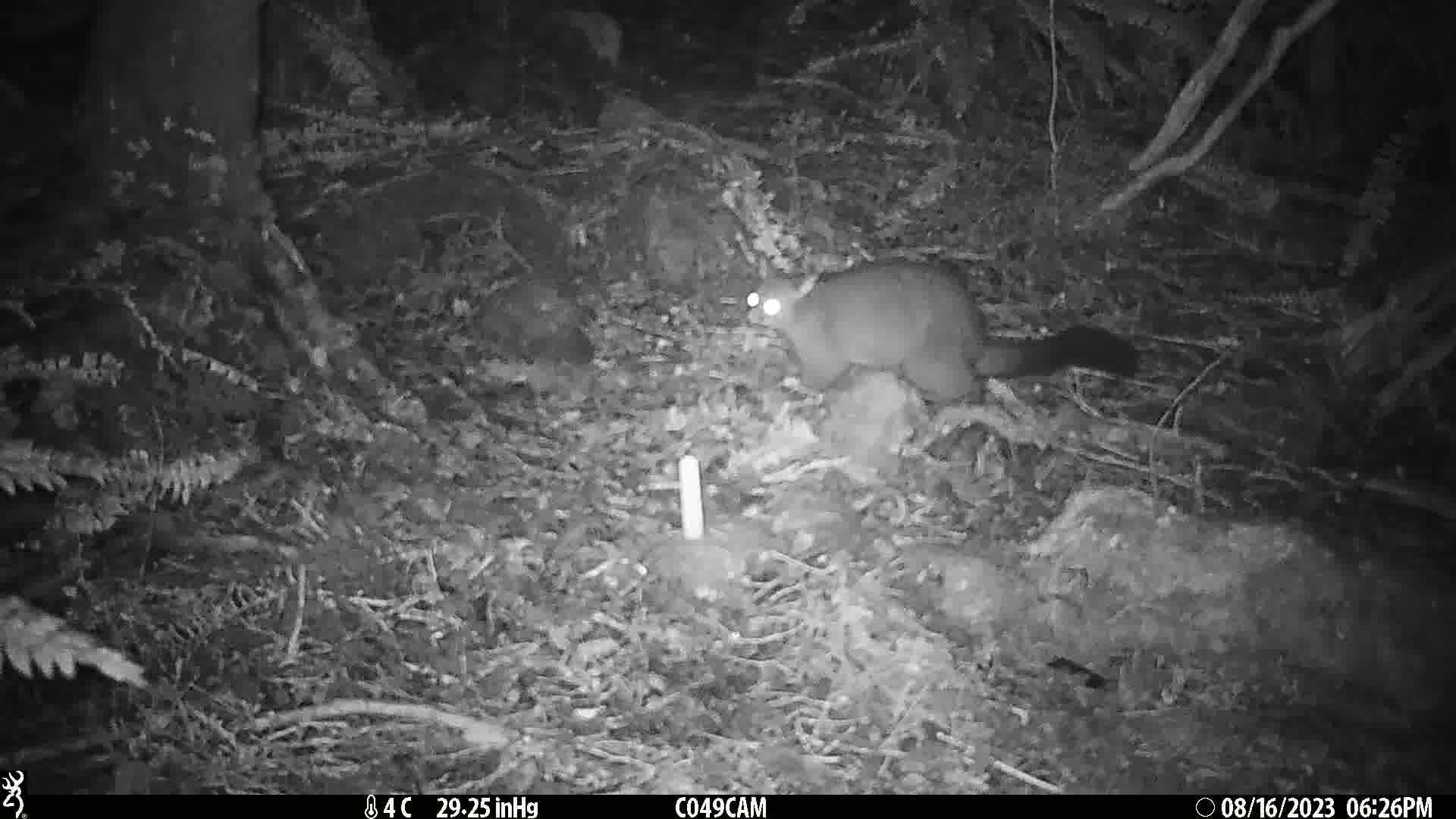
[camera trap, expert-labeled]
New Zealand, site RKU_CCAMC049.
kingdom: Animalia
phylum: Chordata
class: Mammalia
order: Diprotodontia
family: Phalangeridae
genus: Trichosurus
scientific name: Trichosurus vulpecula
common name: common brushtail possum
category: possum